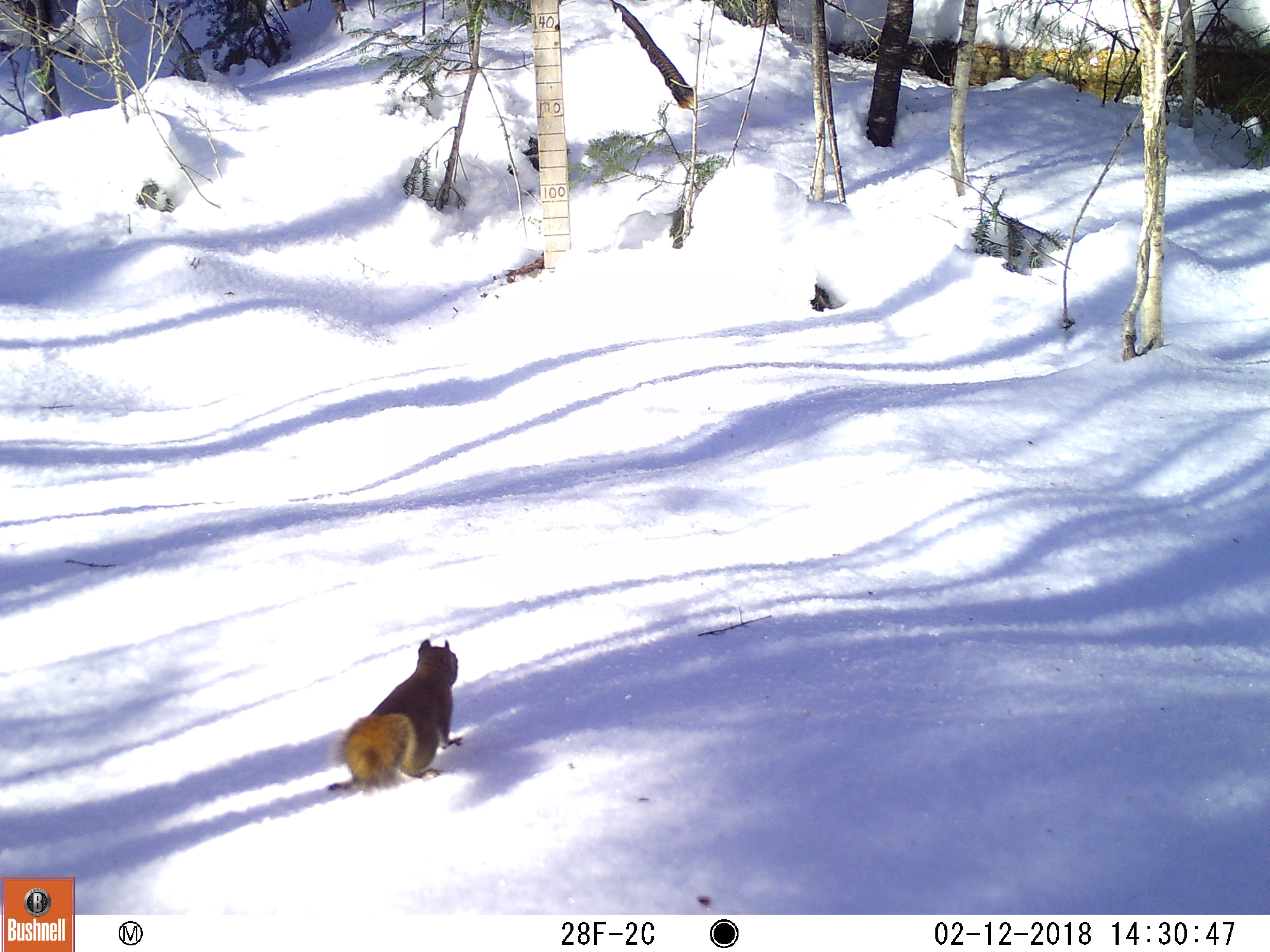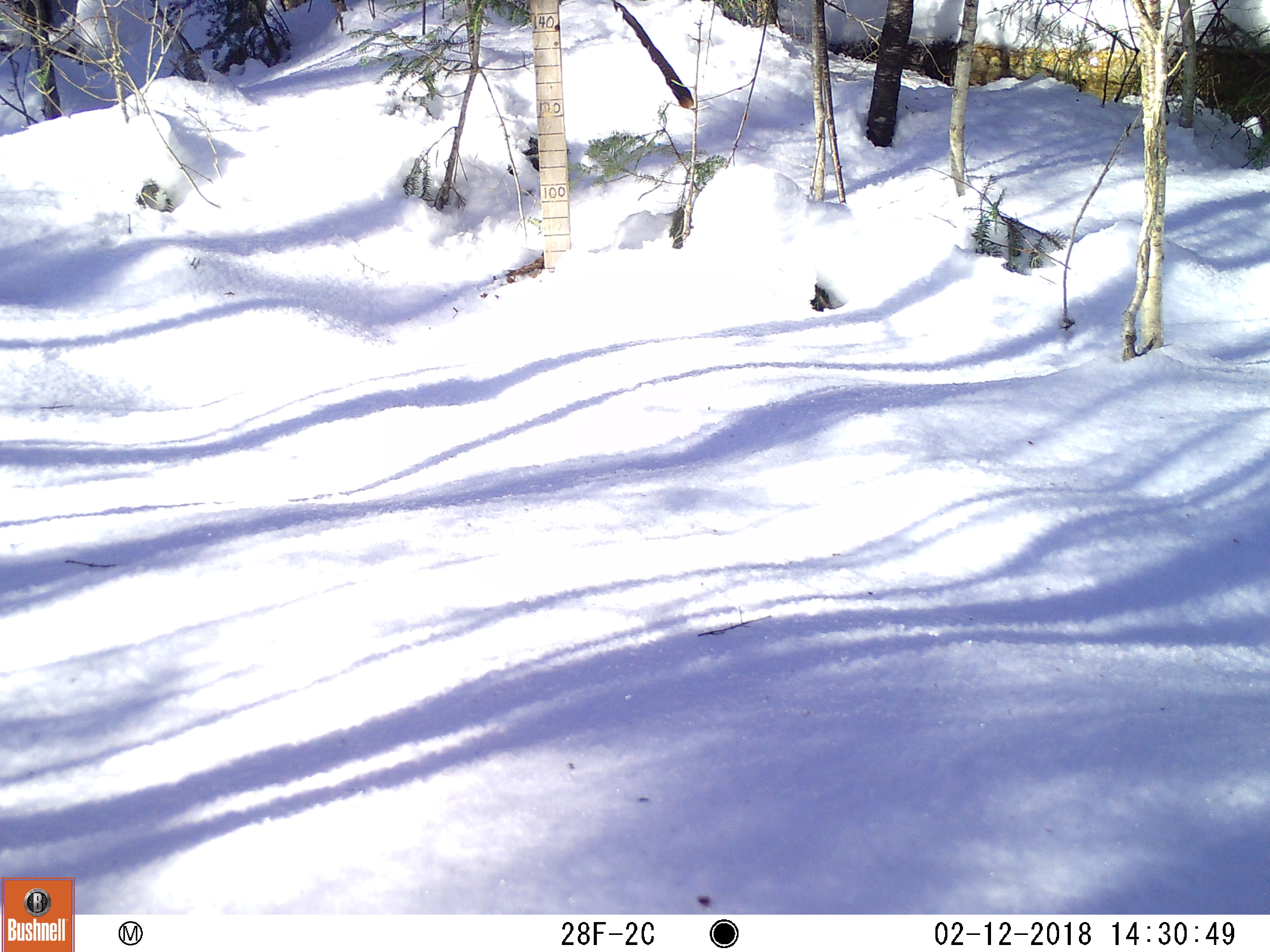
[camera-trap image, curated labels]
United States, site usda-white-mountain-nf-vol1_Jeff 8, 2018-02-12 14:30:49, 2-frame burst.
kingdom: Animalia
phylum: Chordata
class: Mammalia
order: Rodentia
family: Sciuridae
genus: Tamiasciurus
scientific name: Tamiasciurus hudsonicus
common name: red squirrel